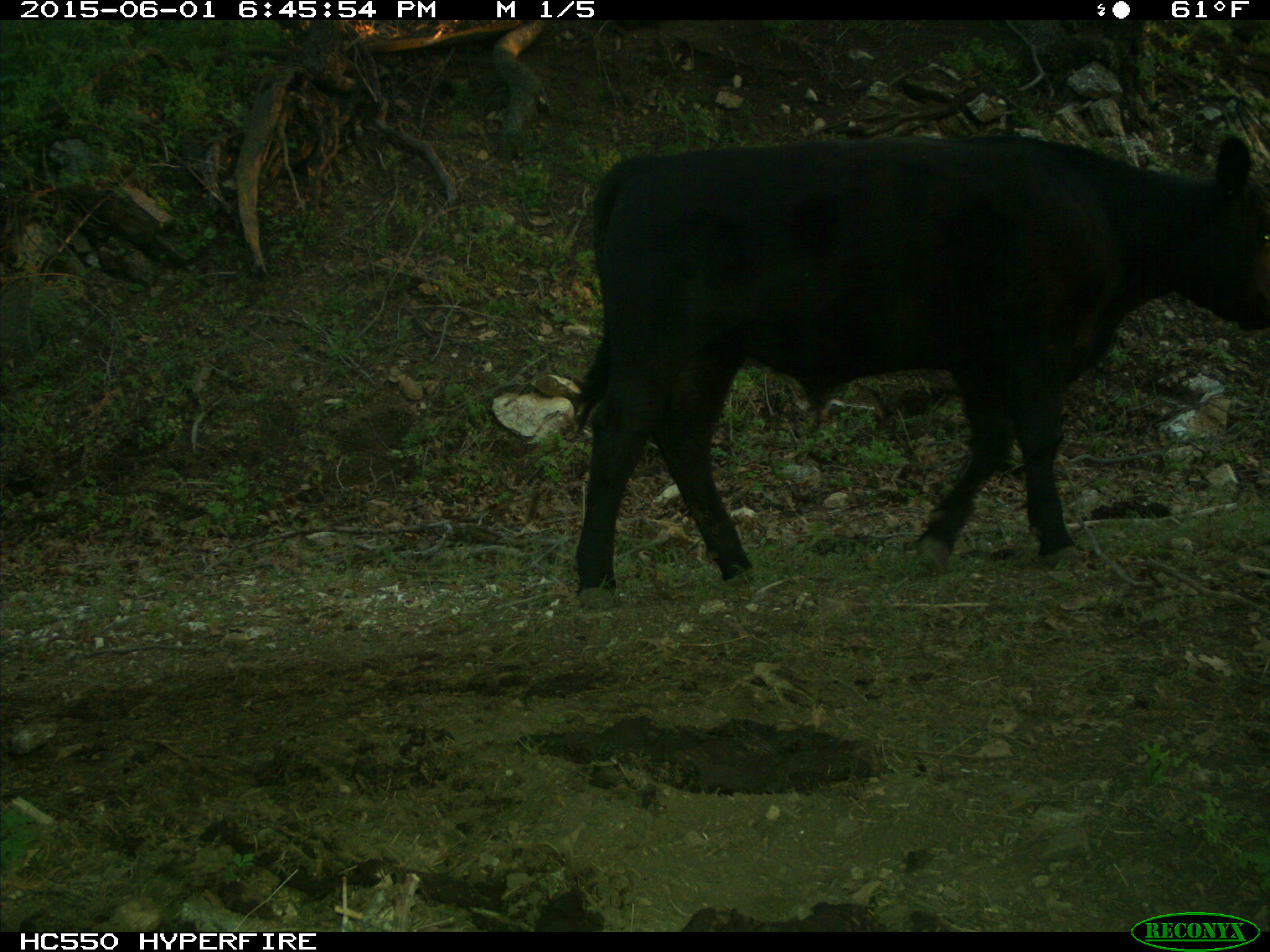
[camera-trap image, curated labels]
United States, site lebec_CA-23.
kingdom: Animalia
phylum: Chordata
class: Mammalia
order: Artiodactyla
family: Bovidae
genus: Bos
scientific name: Bos taurus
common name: domestic cow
Bos taurus (domestic cow).